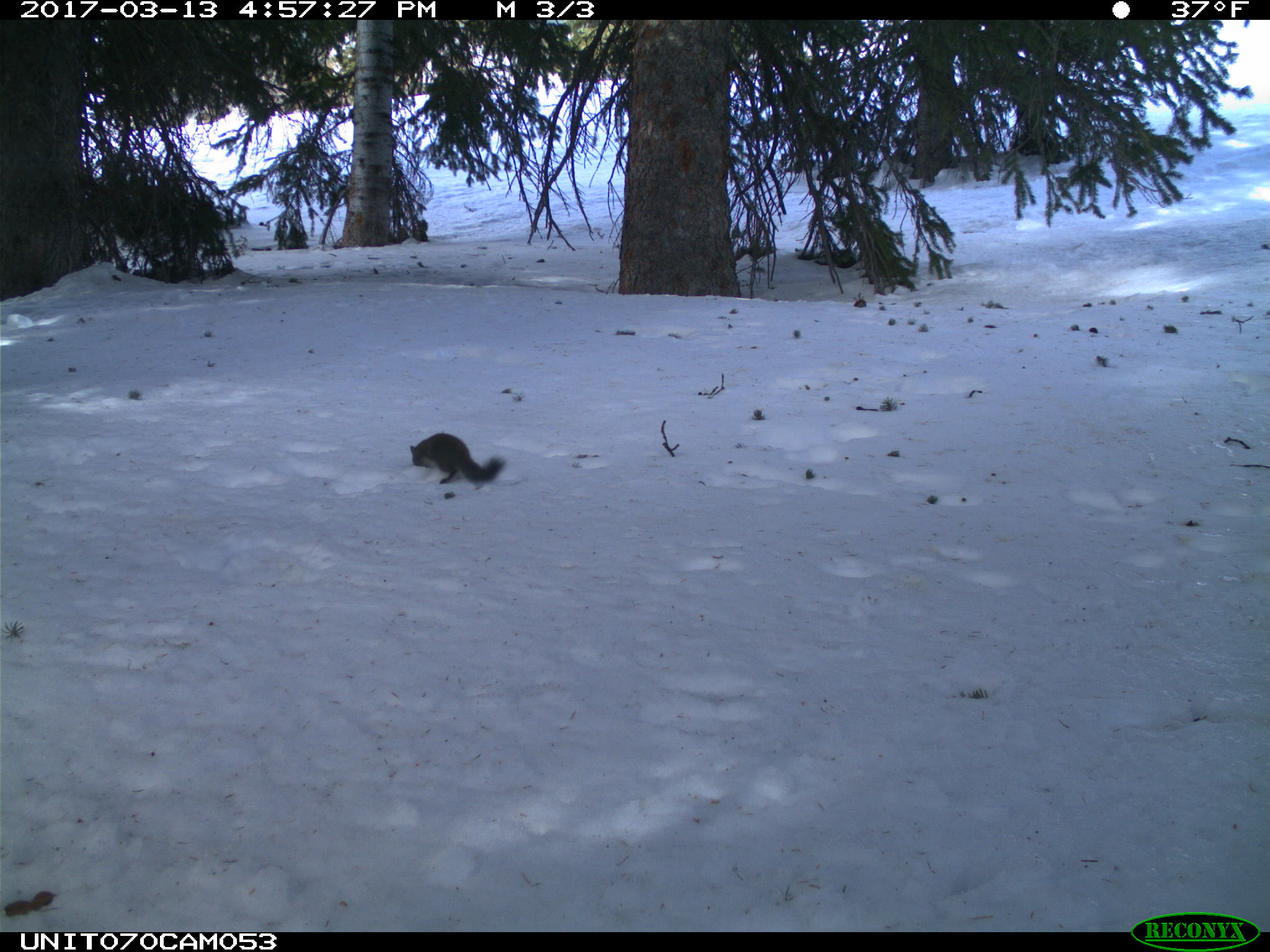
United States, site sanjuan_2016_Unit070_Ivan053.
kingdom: Animalia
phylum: Chordata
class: Mammalia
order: Rodentia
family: Sciuridae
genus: Tamiasciurus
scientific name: Tamiasciurus hudsonicus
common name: american red squirrel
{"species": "Tamiasciurus hudsonicus (american red squirrel)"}